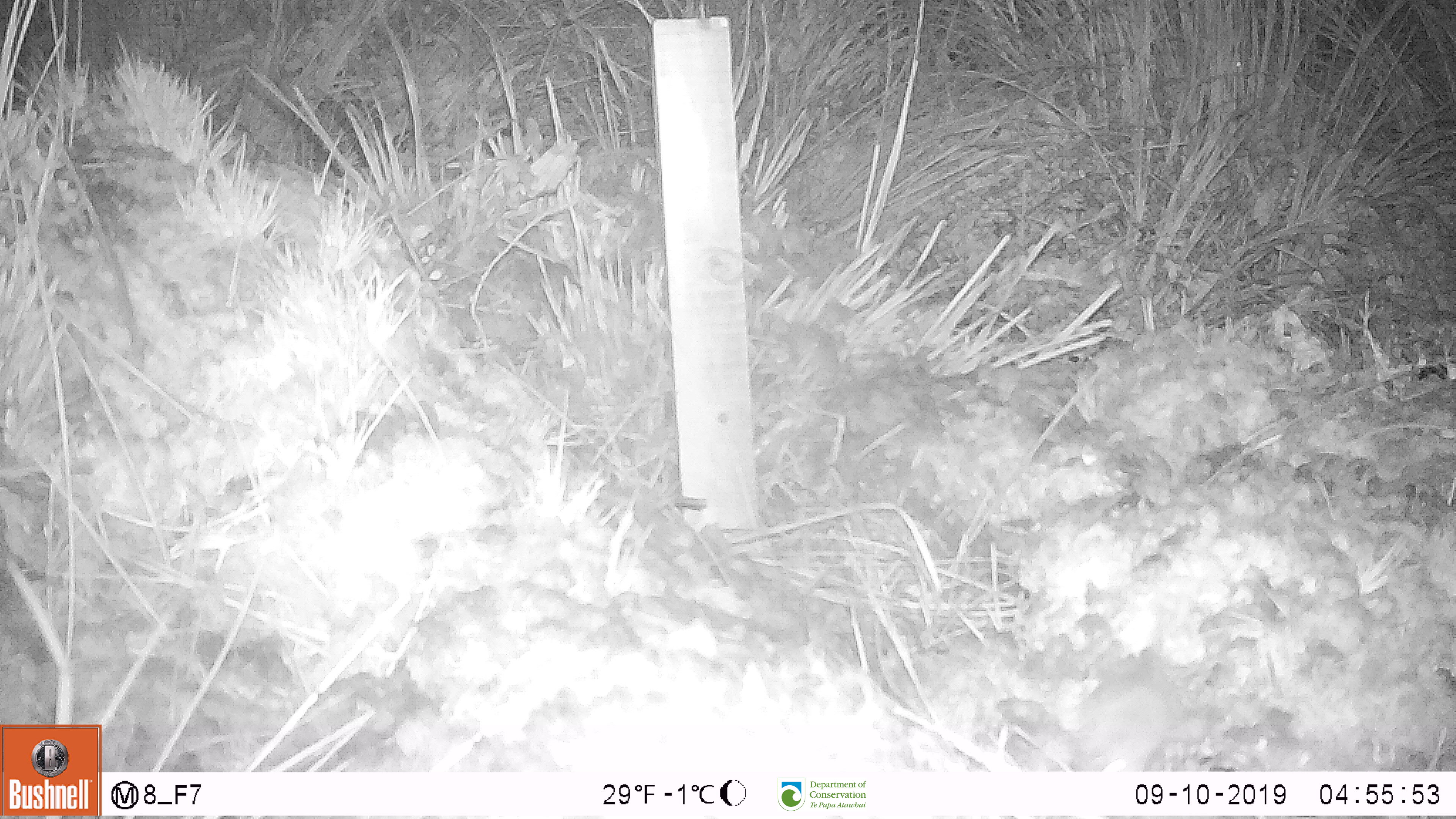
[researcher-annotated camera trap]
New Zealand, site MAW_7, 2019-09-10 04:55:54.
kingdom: Animalia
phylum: Chordata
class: Mammalia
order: Rodentia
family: Muridae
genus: Mus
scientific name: Mus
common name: mouse